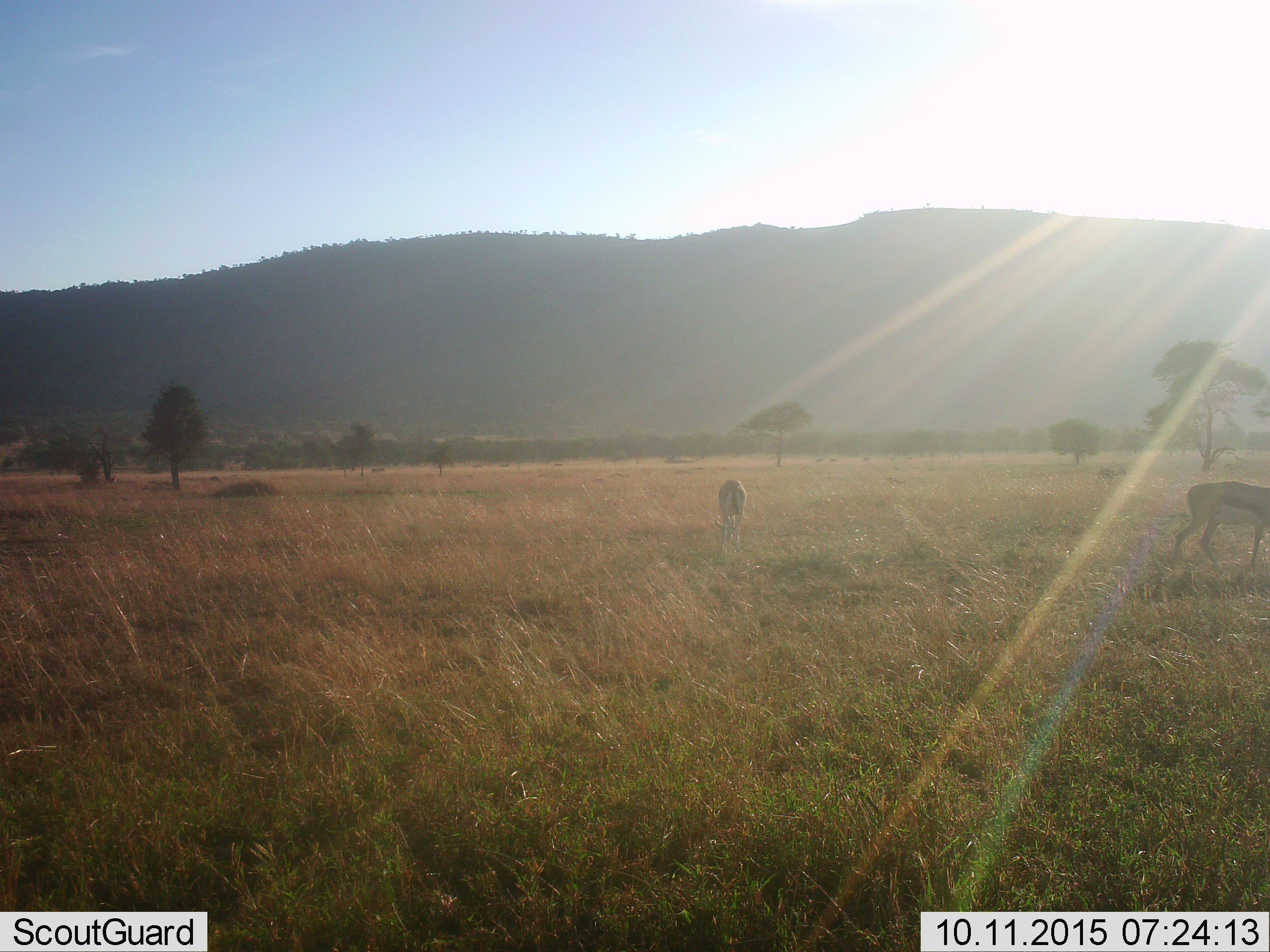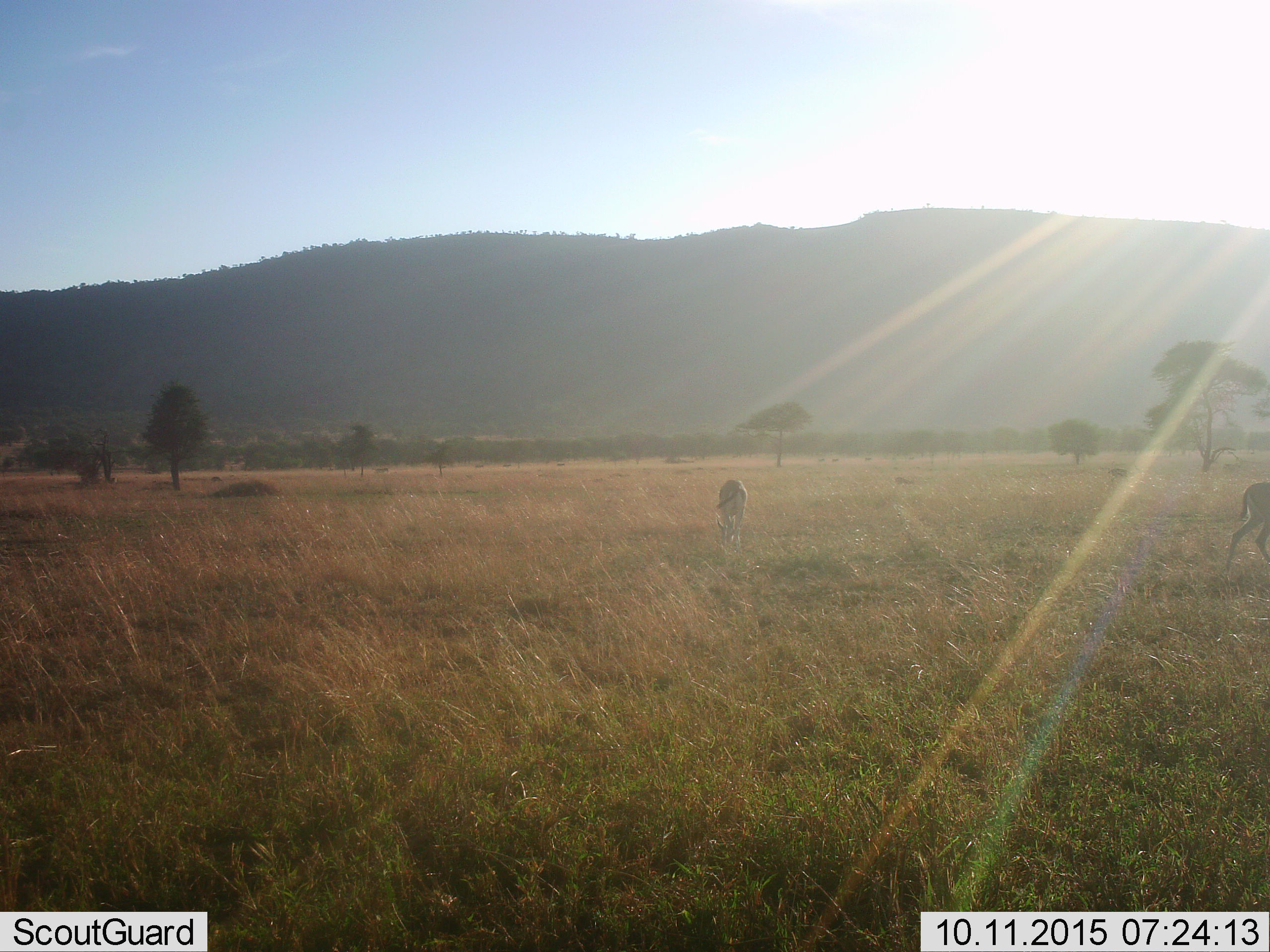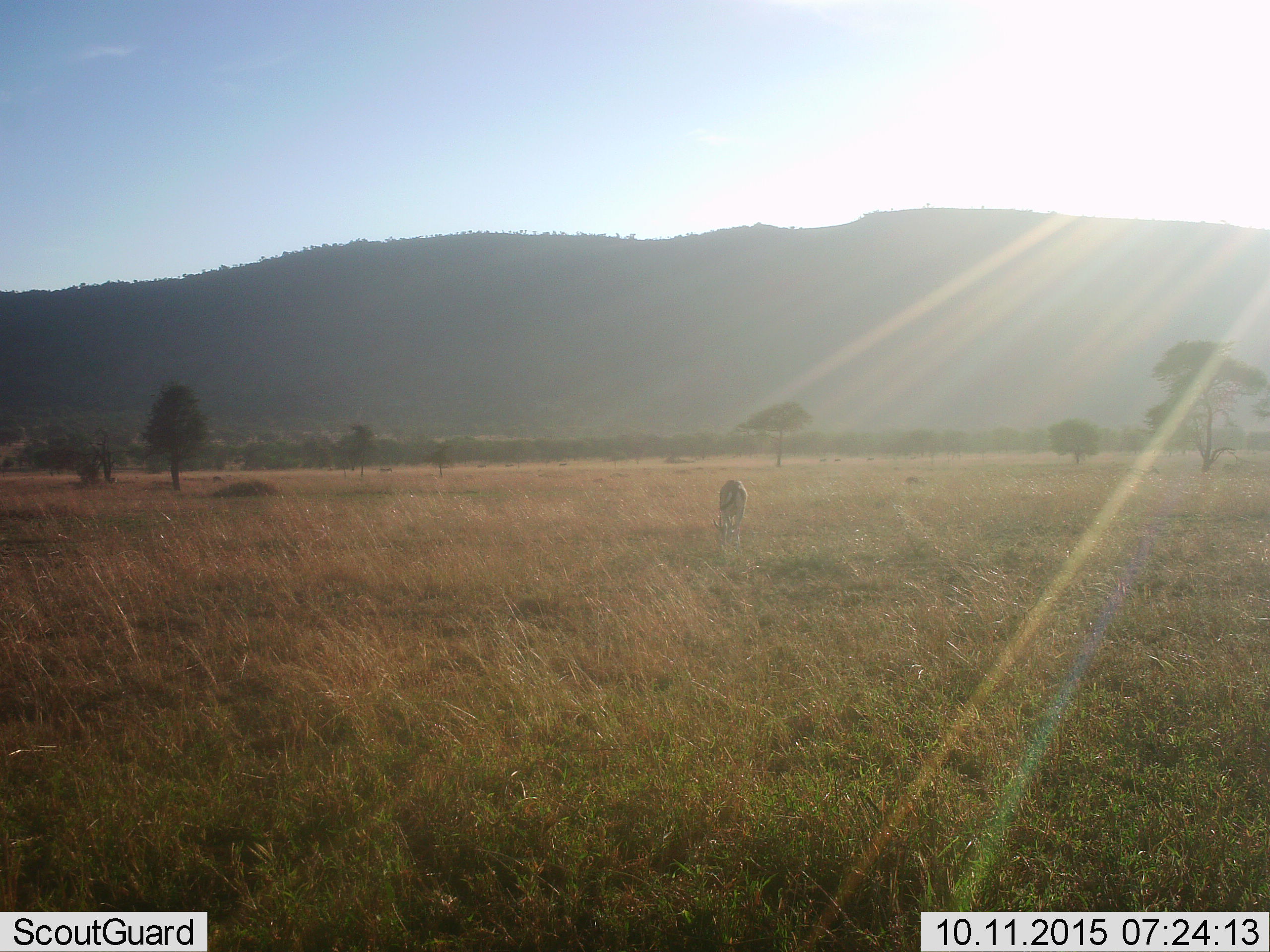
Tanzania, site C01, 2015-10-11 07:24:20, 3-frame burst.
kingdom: Animalia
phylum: Chordata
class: Mammalia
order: Artiodactyla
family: Bovidae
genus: Eudorcas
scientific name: Eudorcas thomsonii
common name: thomson's gazelle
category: gazellethomsons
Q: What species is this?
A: Gazellethomsons (thomson's gazelle) (Eudorcas thomsonii).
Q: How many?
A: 3.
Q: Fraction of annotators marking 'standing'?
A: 21%.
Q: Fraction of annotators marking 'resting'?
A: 0%.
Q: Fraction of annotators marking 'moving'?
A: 71%.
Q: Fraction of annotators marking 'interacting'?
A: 0%.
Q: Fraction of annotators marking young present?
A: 0%.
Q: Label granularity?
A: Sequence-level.